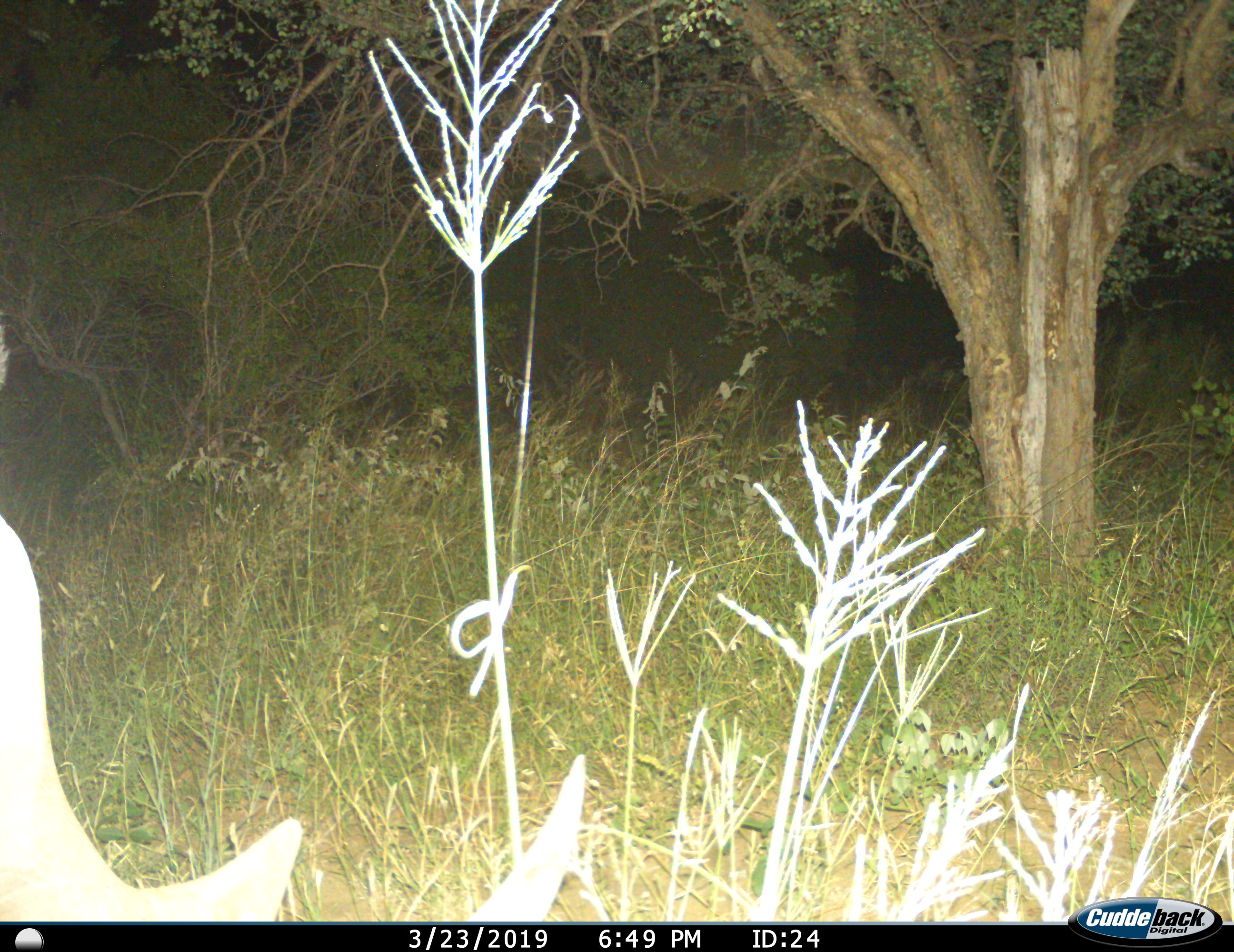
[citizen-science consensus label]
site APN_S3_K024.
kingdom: Animalia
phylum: Chordata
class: Mammalia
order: Perissodactyla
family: Rhinocerotidae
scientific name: Rhinocerotidae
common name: unknown rhinoceros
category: rhinocerosunknown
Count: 1.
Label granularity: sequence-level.